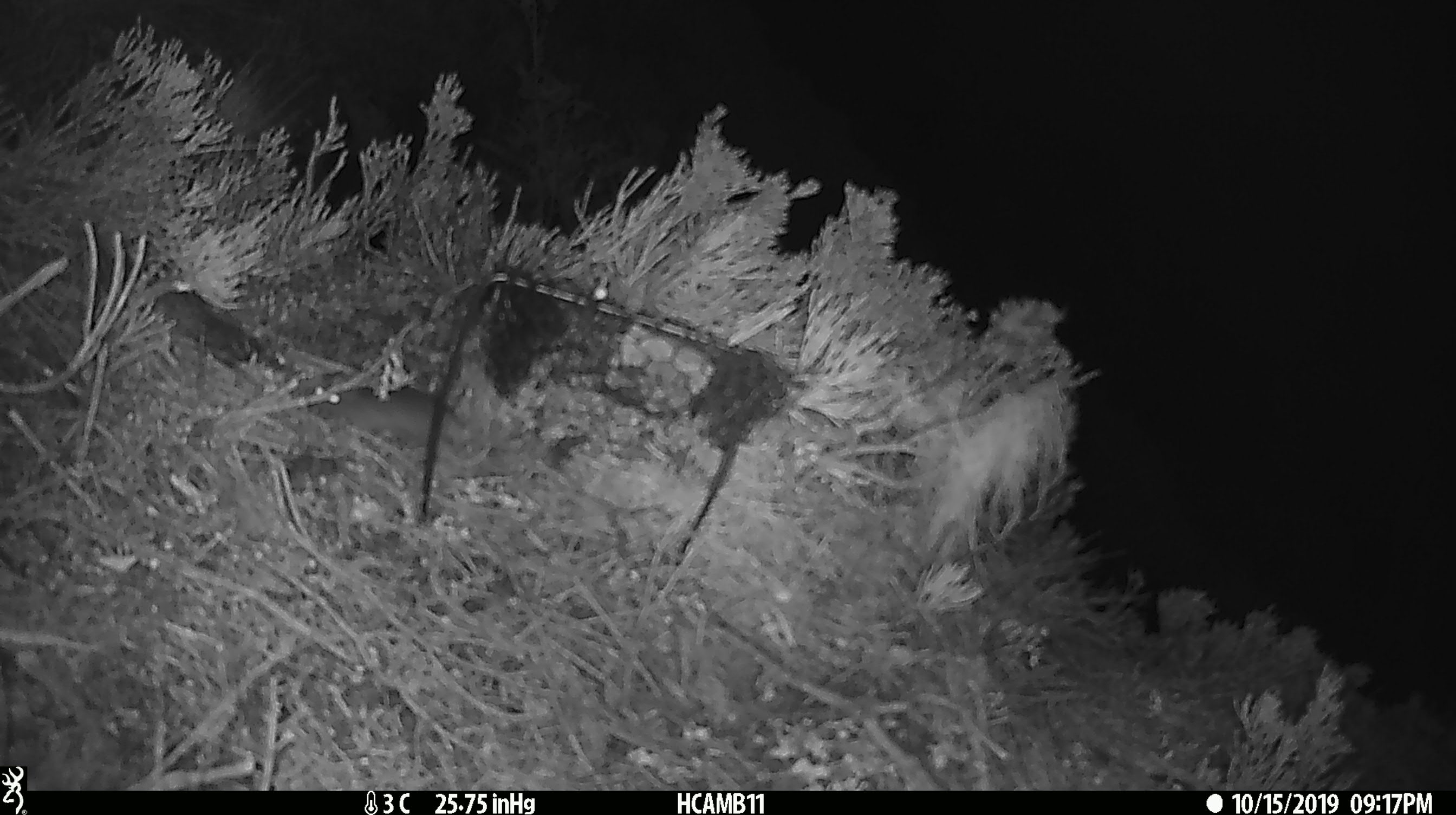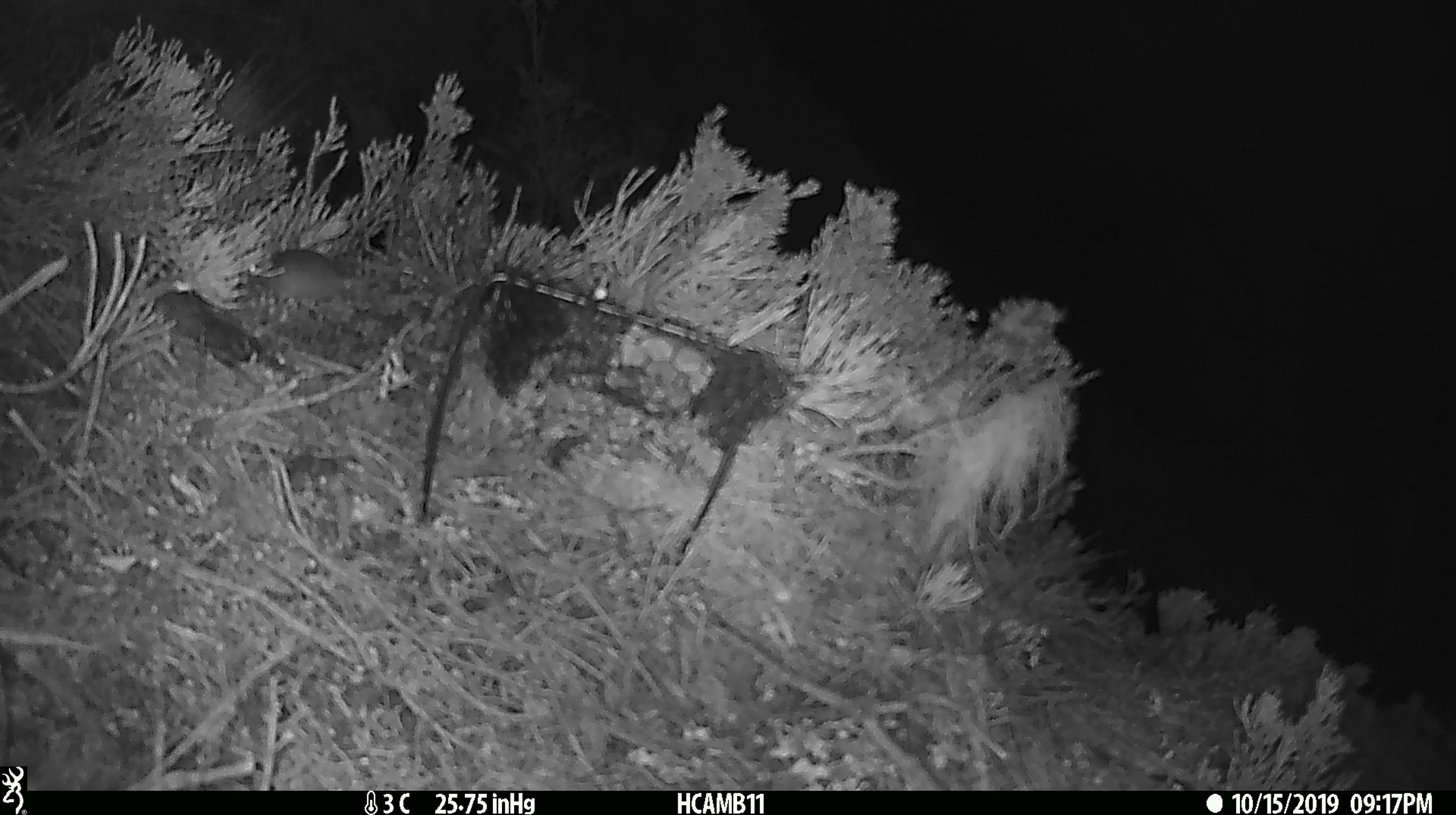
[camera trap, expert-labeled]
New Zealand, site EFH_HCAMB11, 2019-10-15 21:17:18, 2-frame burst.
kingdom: Animalia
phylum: Chordata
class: Mammalia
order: Rodentia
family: Muridae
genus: Mus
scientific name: Mus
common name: mouse